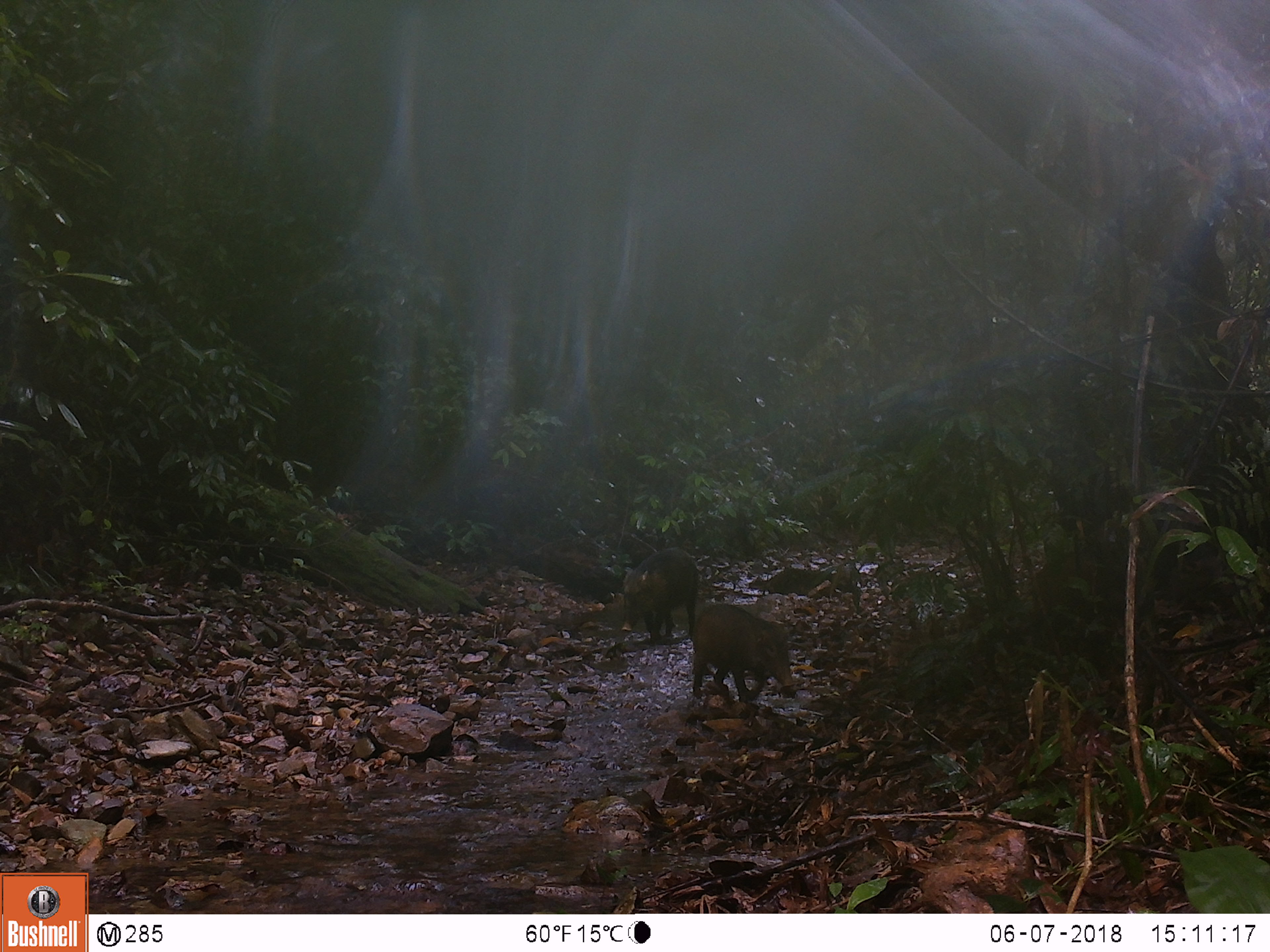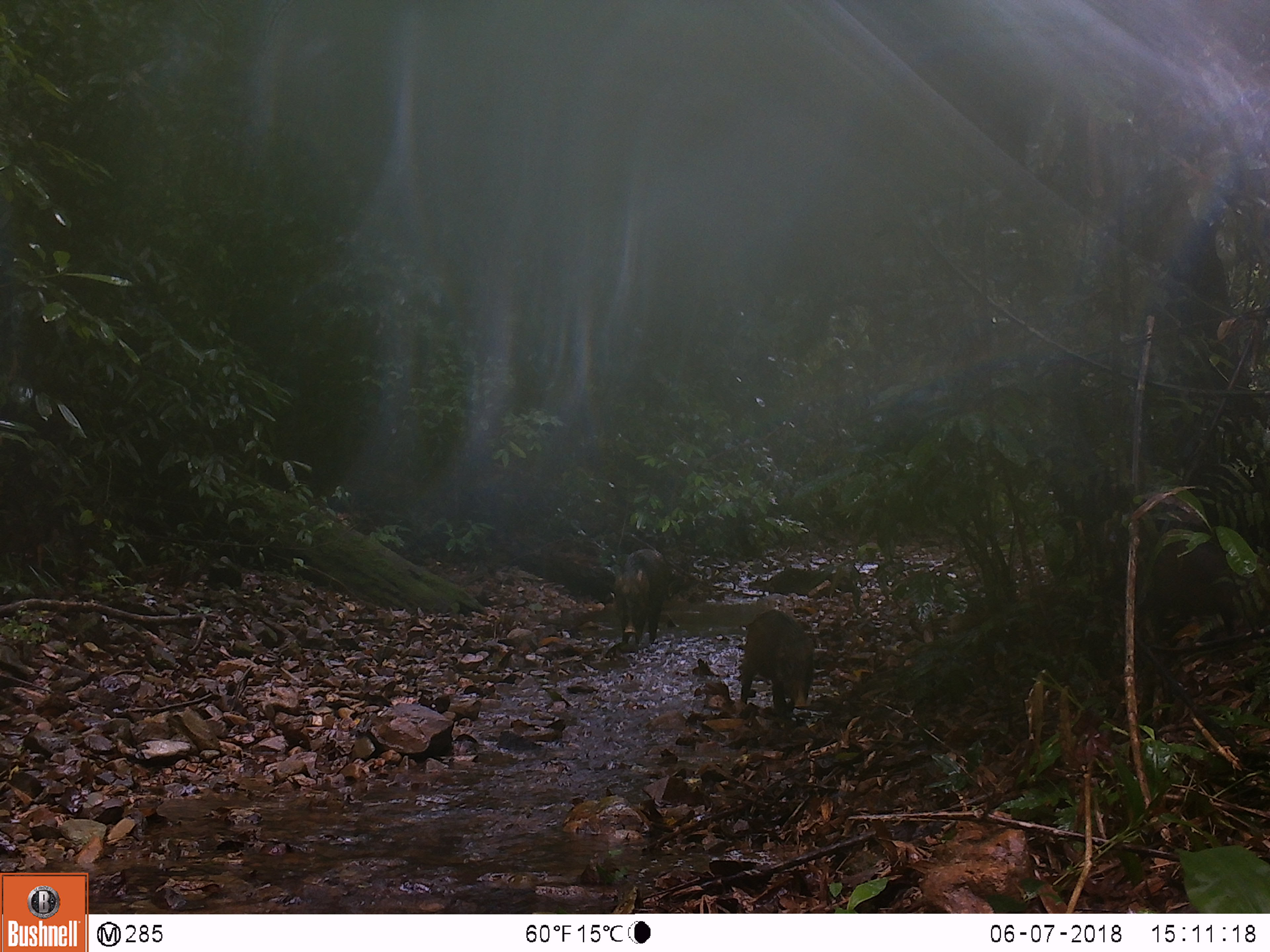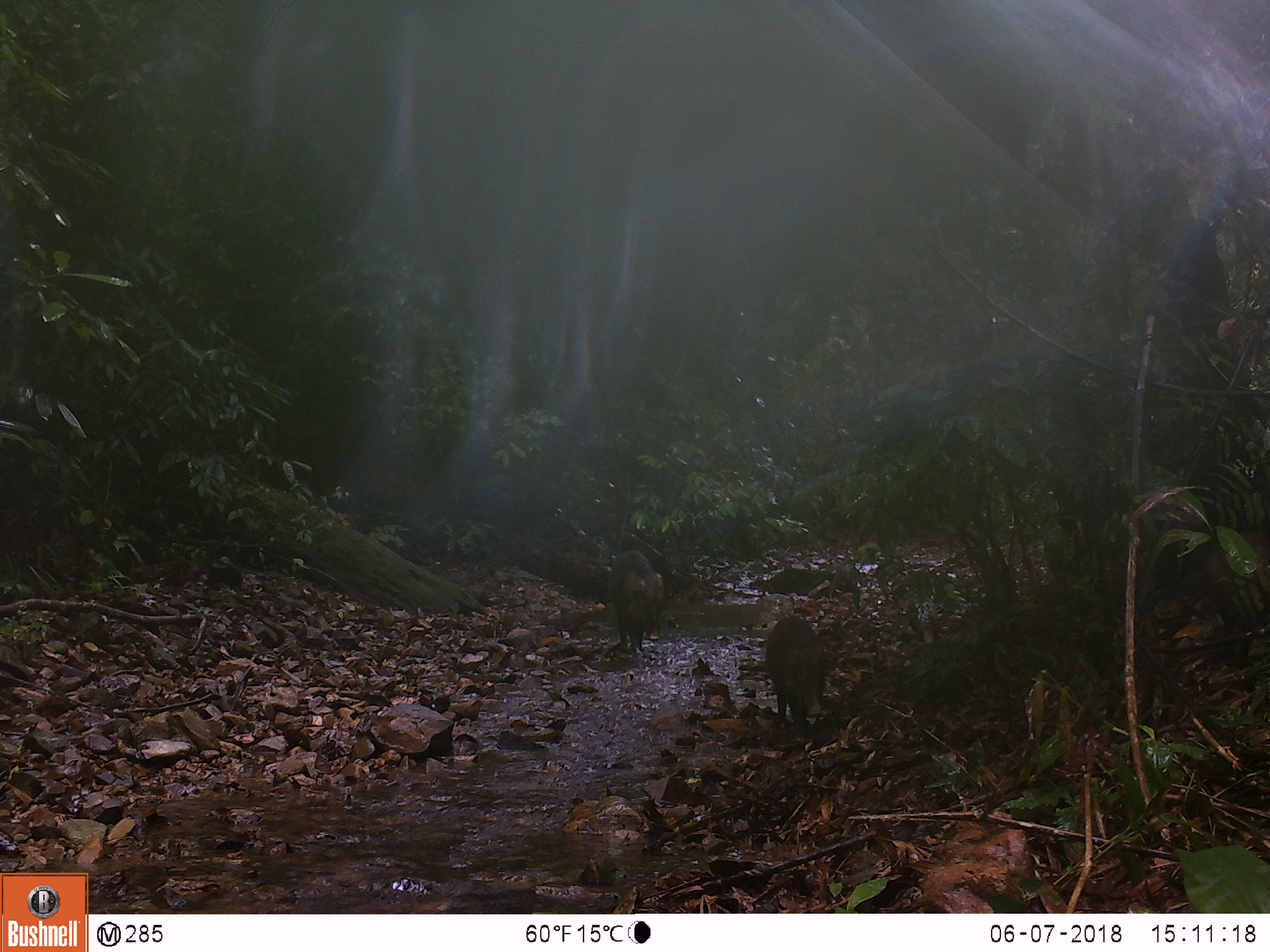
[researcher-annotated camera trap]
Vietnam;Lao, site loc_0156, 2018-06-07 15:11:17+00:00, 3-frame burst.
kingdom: Animalia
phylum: Chordata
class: Mammalia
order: Artiodactyla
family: Suidae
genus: Sus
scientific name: Sus scrofa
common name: eurasian wild pig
Eurasian wild pig (Sus scrofa). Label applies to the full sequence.